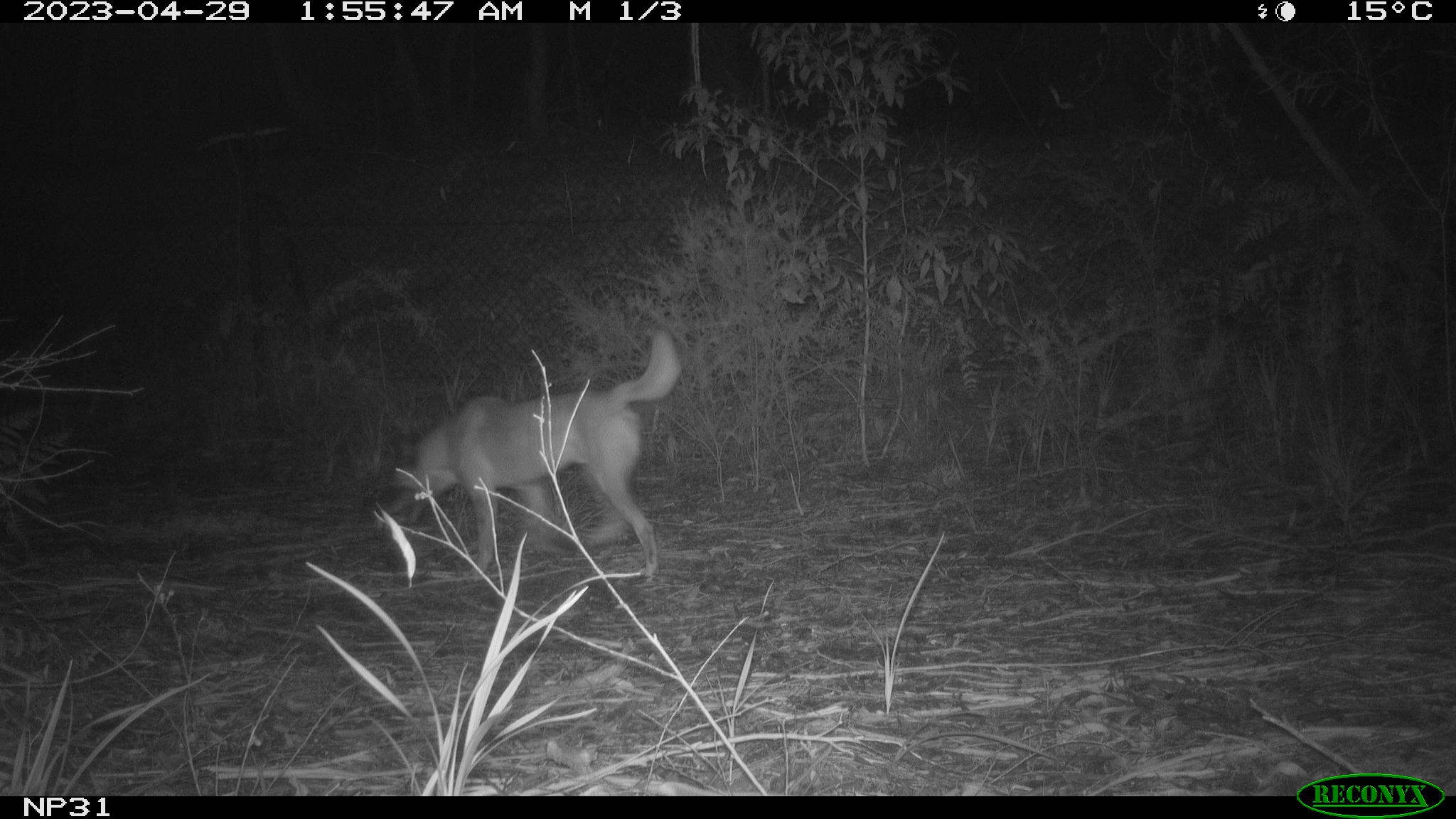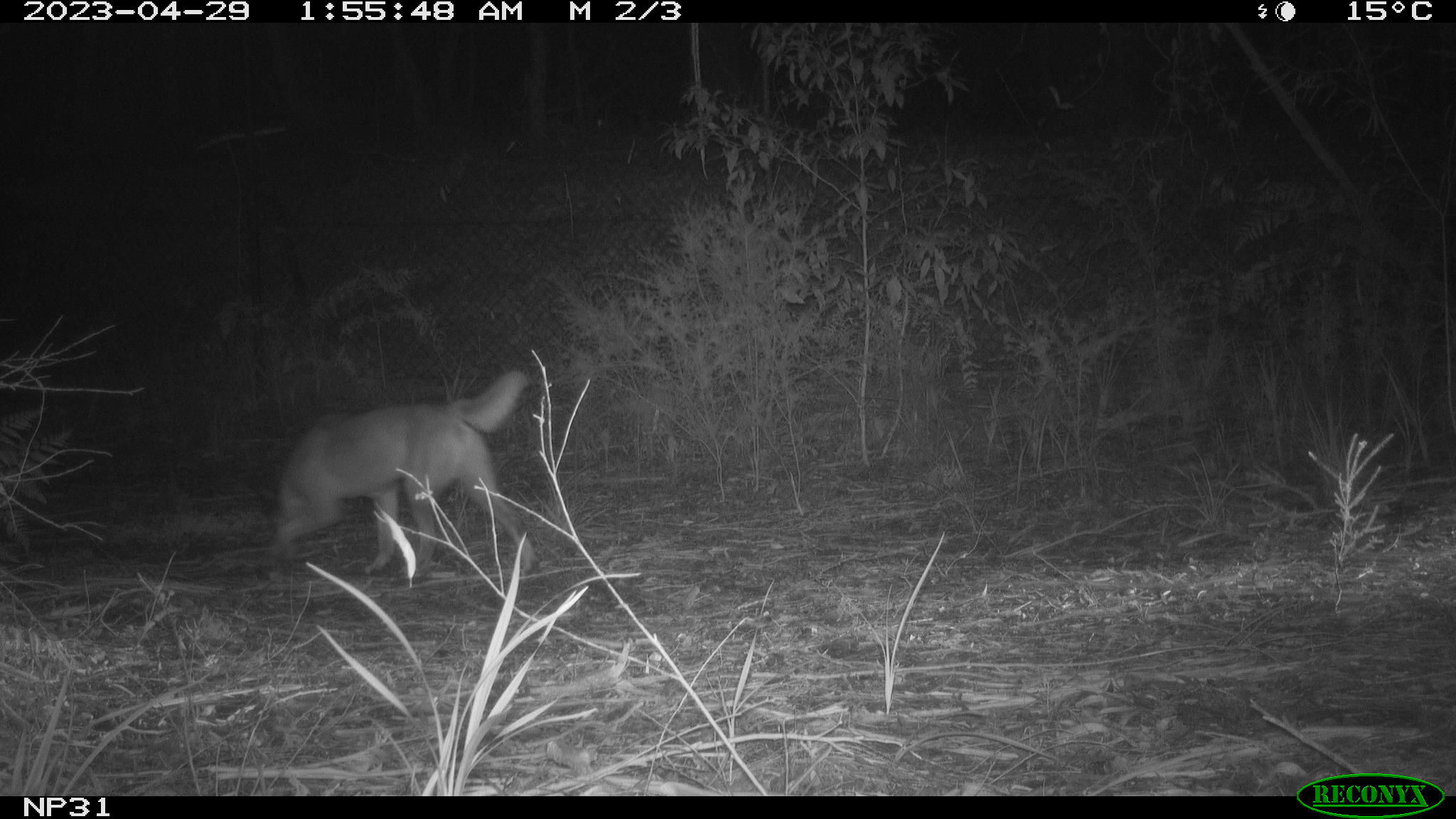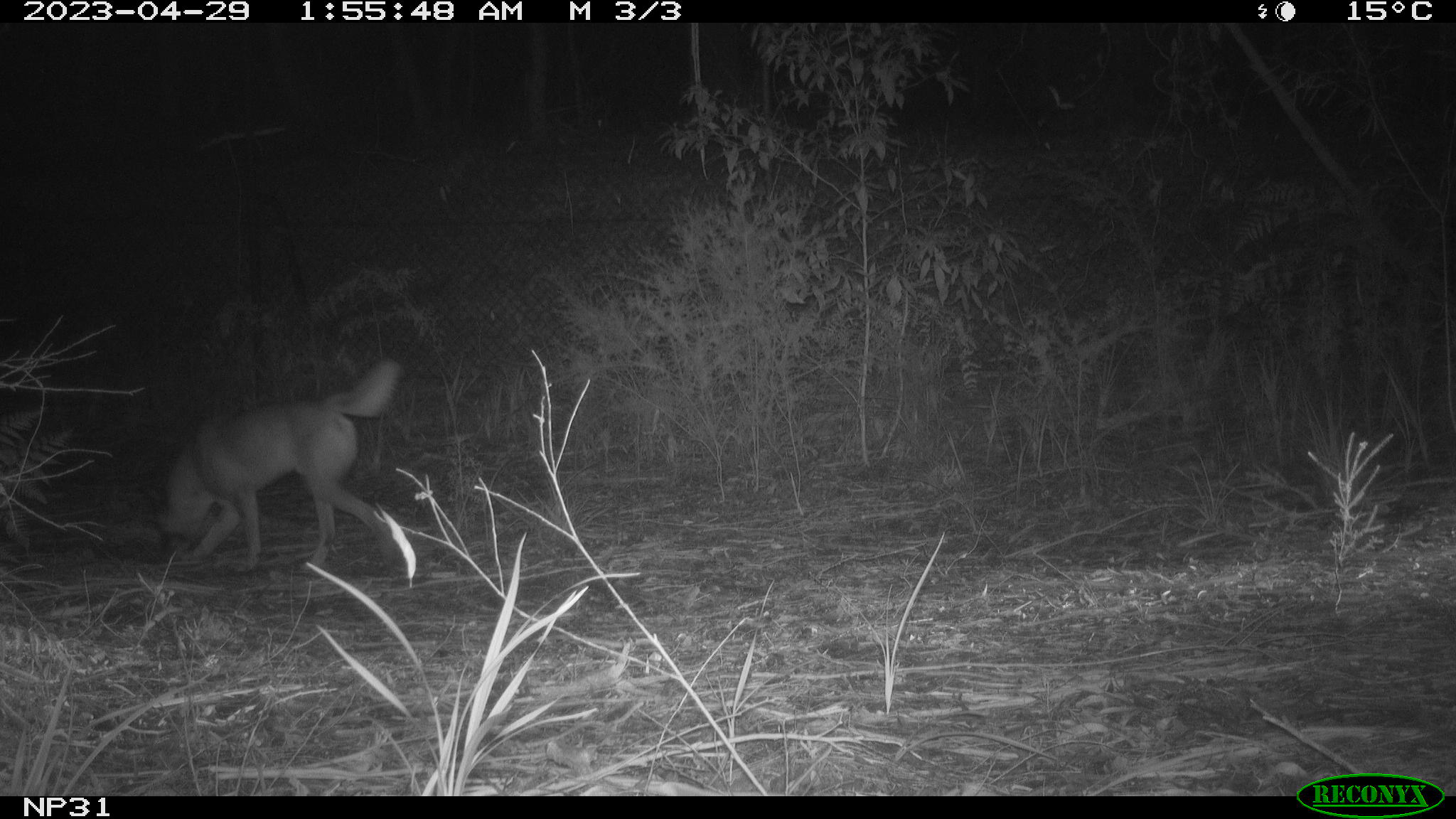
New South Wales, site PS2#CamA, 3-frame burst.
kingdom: Animalia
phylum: Chordata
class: Mammalia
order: Carnivora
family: Canidae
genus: Canis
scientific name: Canis familiaris dingo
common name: dingo